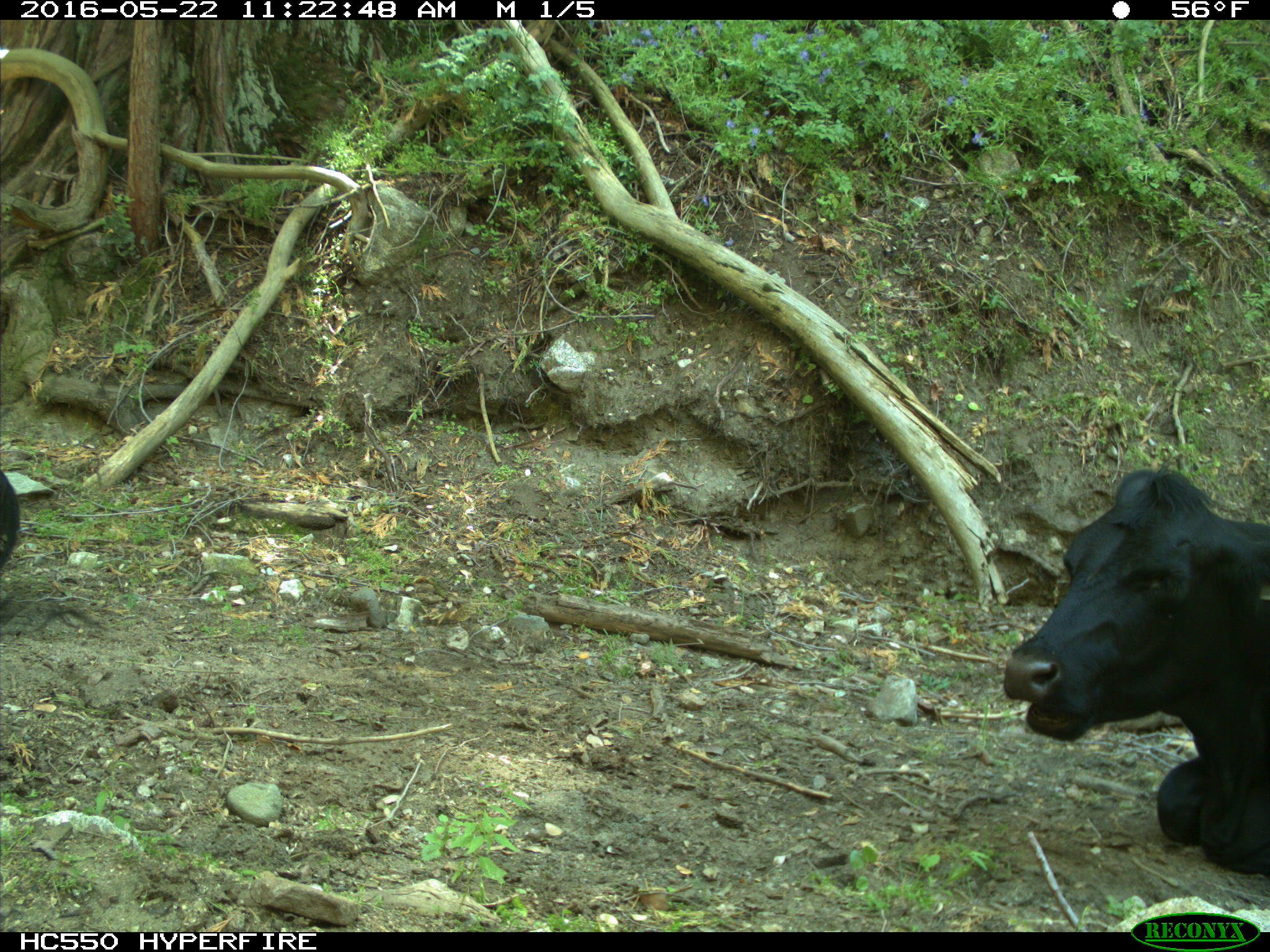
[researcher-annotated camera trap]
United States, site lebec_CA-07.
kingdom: Animalia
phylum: Chordata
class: Mammalia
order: Artiodactyla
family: Bovidae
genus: Bos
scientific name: Bos taurus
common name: domestic cow